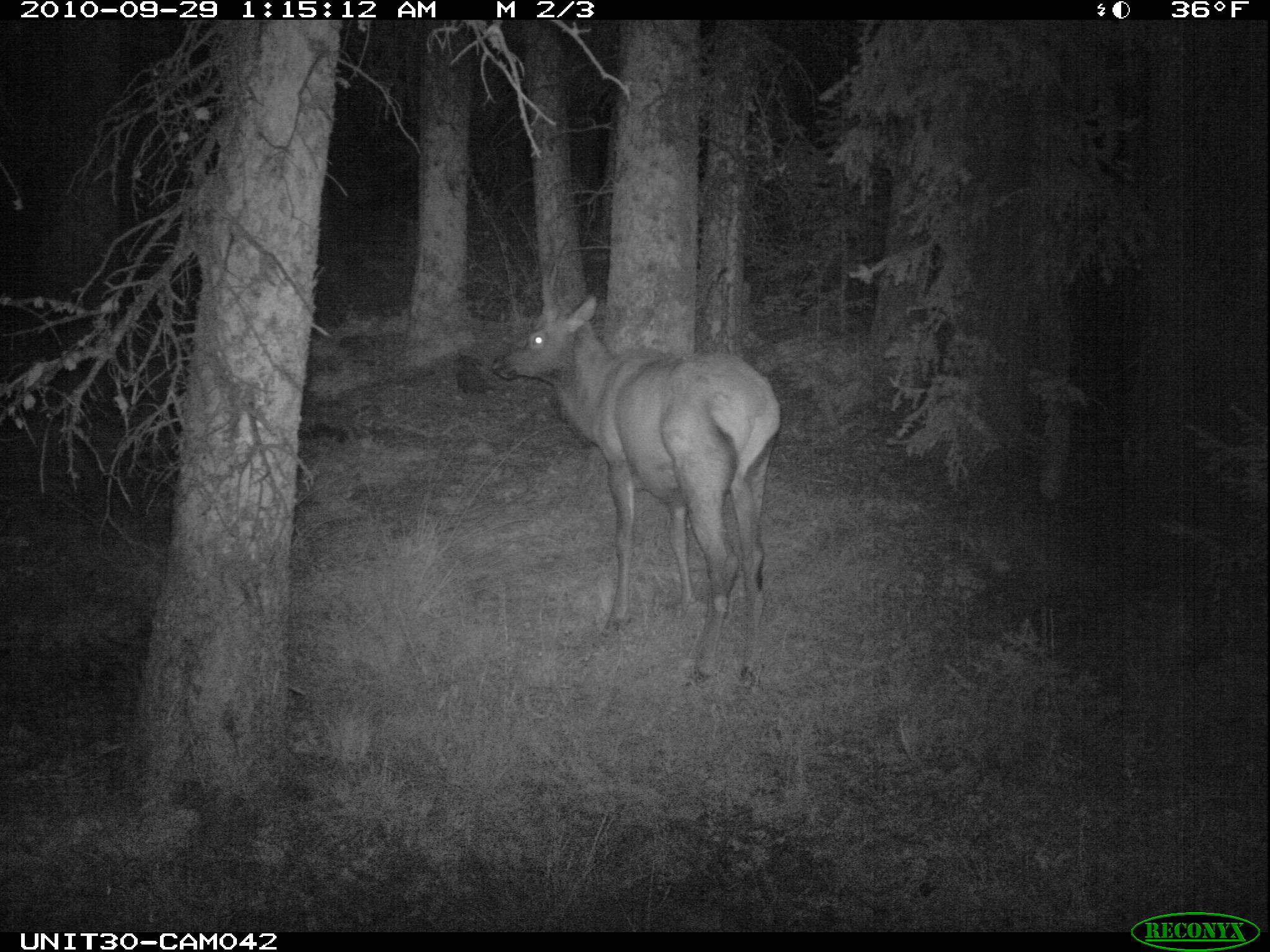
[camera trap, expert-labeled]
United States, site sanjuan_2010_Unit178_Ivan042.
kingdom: Animalia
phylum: Chordata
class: Mammalia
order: Artiodactyla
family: Cervidae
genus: Cervus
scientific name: Cervus elaphus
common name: red deer